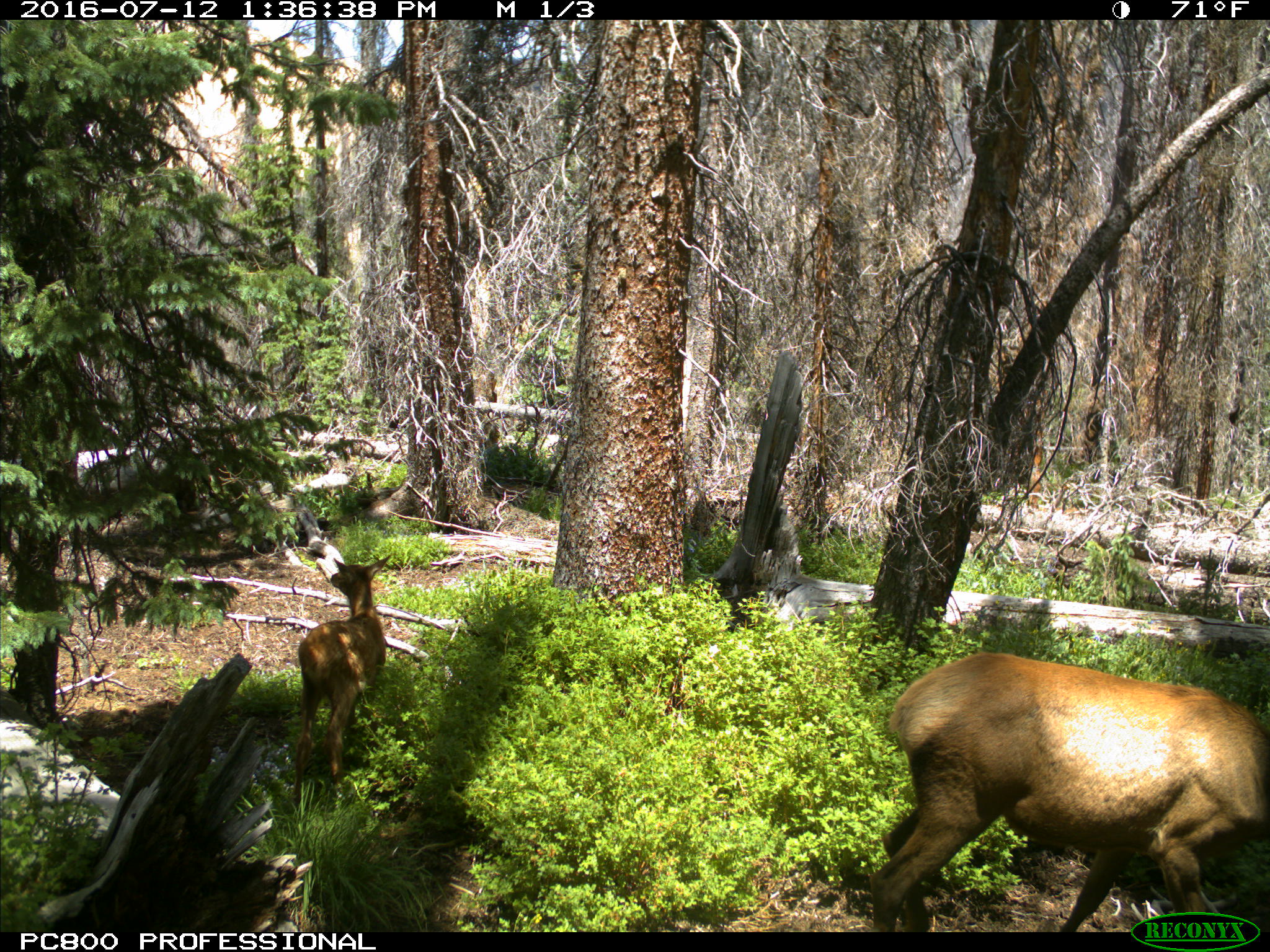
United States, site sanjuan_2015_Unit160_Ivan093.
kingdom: Animalia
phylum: Chordata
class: Mammalia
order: Artiodactyla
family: Cervidae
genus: Cervus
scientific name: Cervus elaphus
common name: red deer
Cervus elaphus (red deer).